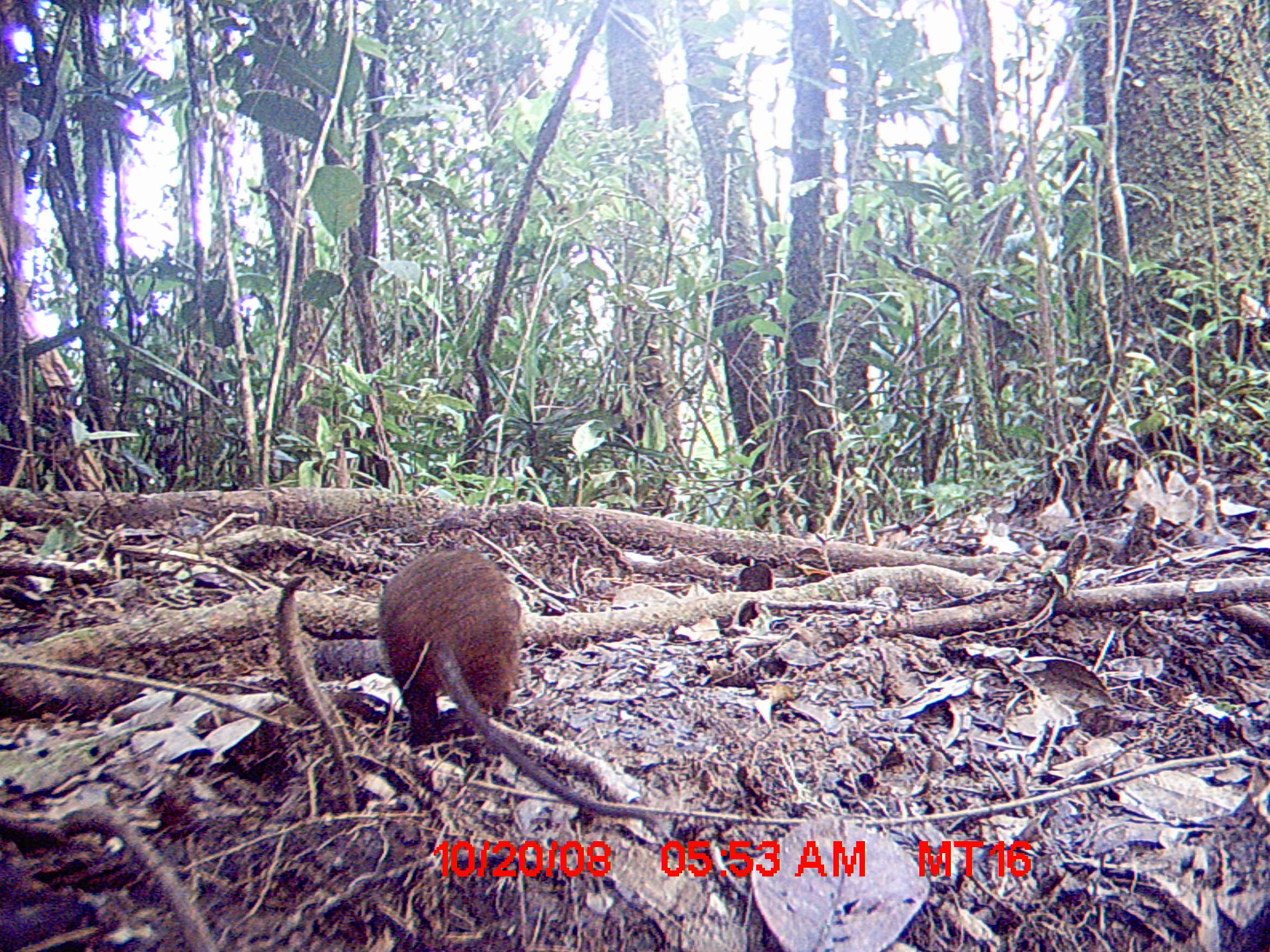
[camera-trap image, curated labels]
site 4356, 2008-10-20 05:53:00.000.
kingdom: Animalia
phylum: Chordata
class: Mammalia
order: Rodentia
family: Nesomyidae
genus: Nesomys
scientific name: Nesomys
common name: nesomys rodents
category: nesomys sp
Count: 1.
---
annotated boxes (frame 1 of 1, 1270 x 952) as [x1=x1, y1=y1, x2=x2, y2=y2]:
nesomys sp: [x1=374, y1=543, x2=670, y2=825]